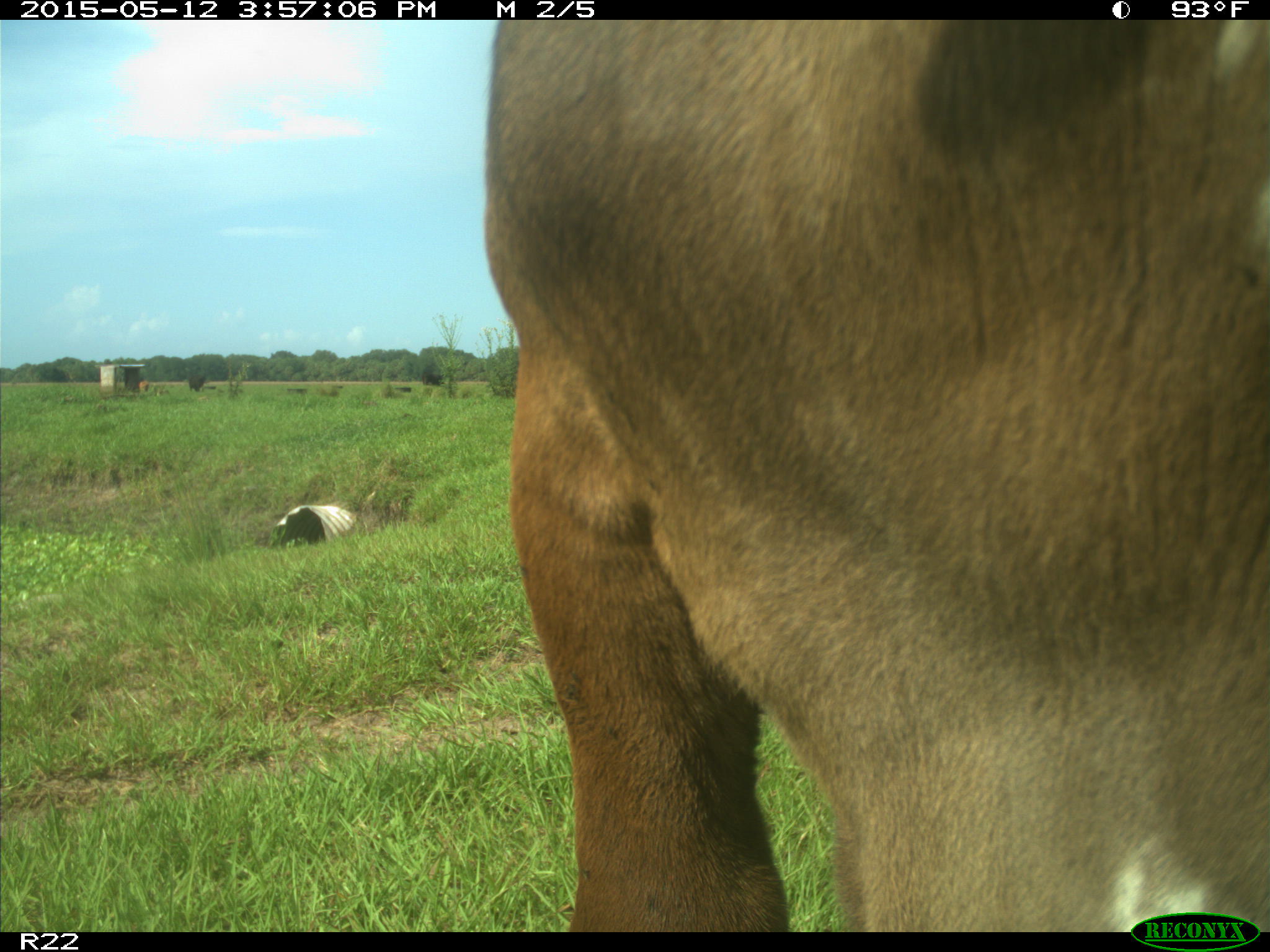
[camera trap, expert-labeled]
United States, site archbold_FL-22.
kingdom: Animalia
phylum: Chordata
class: Mammalia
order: Artiodactyla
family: Bovidae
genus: Bos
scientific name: Bos taurus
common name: domestic cow